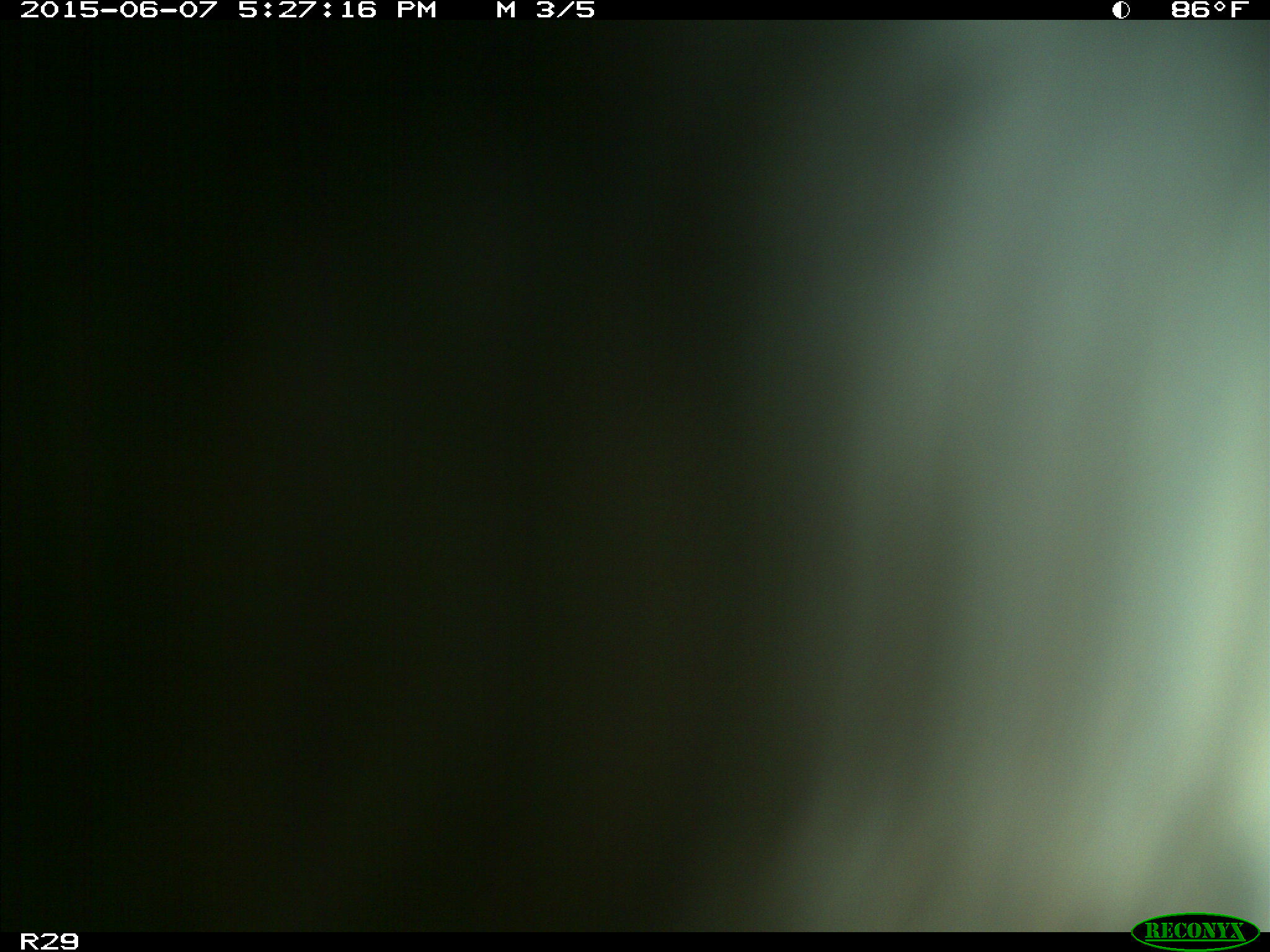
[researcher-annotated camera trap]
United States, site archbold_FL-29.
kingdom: Animalia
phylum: Chordata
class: Mammalia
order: Artiodactyla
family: Bovidae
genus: Bos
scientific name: Bos taurus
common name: domestic cow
Bos taurus (domestic cow).